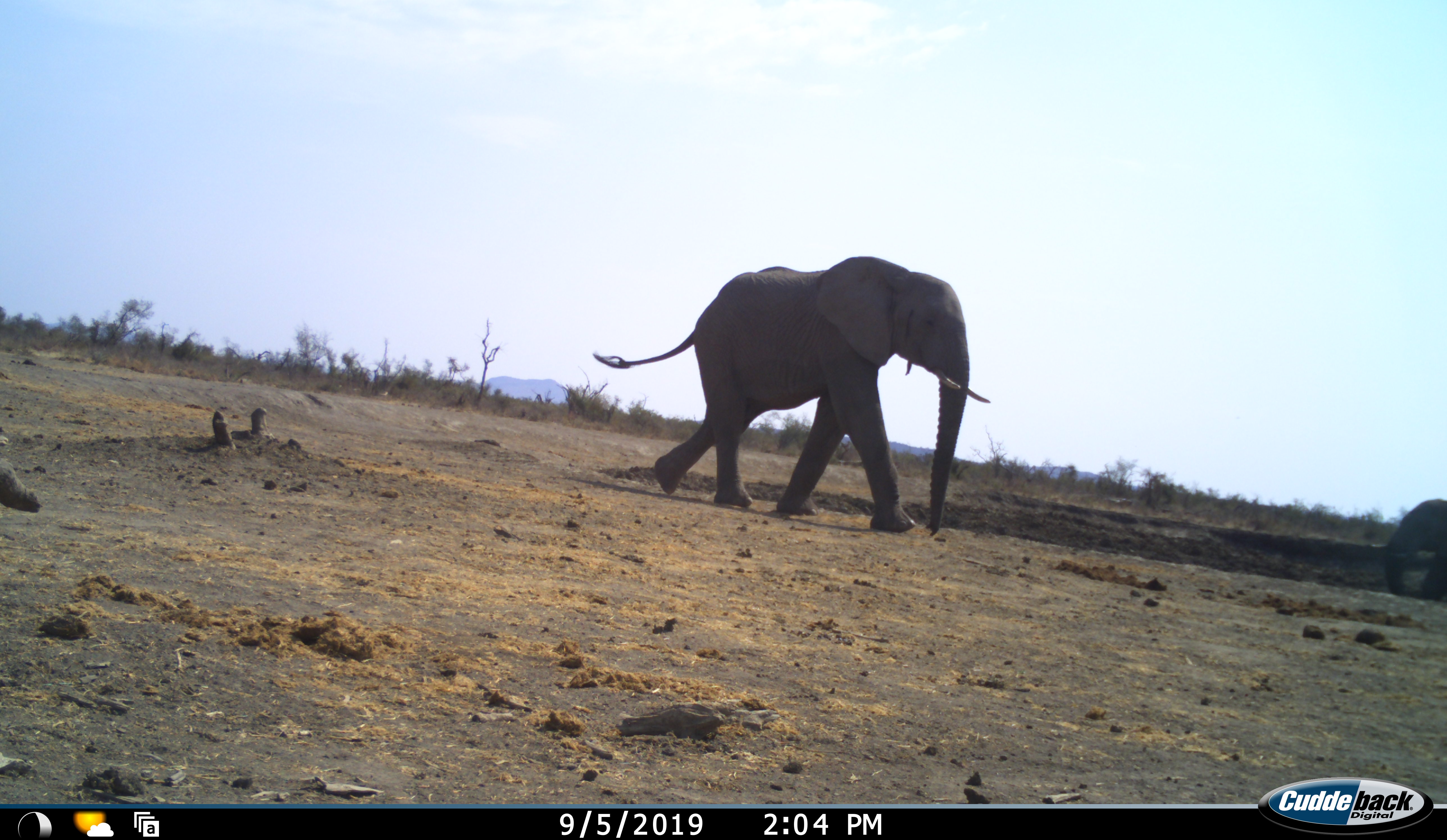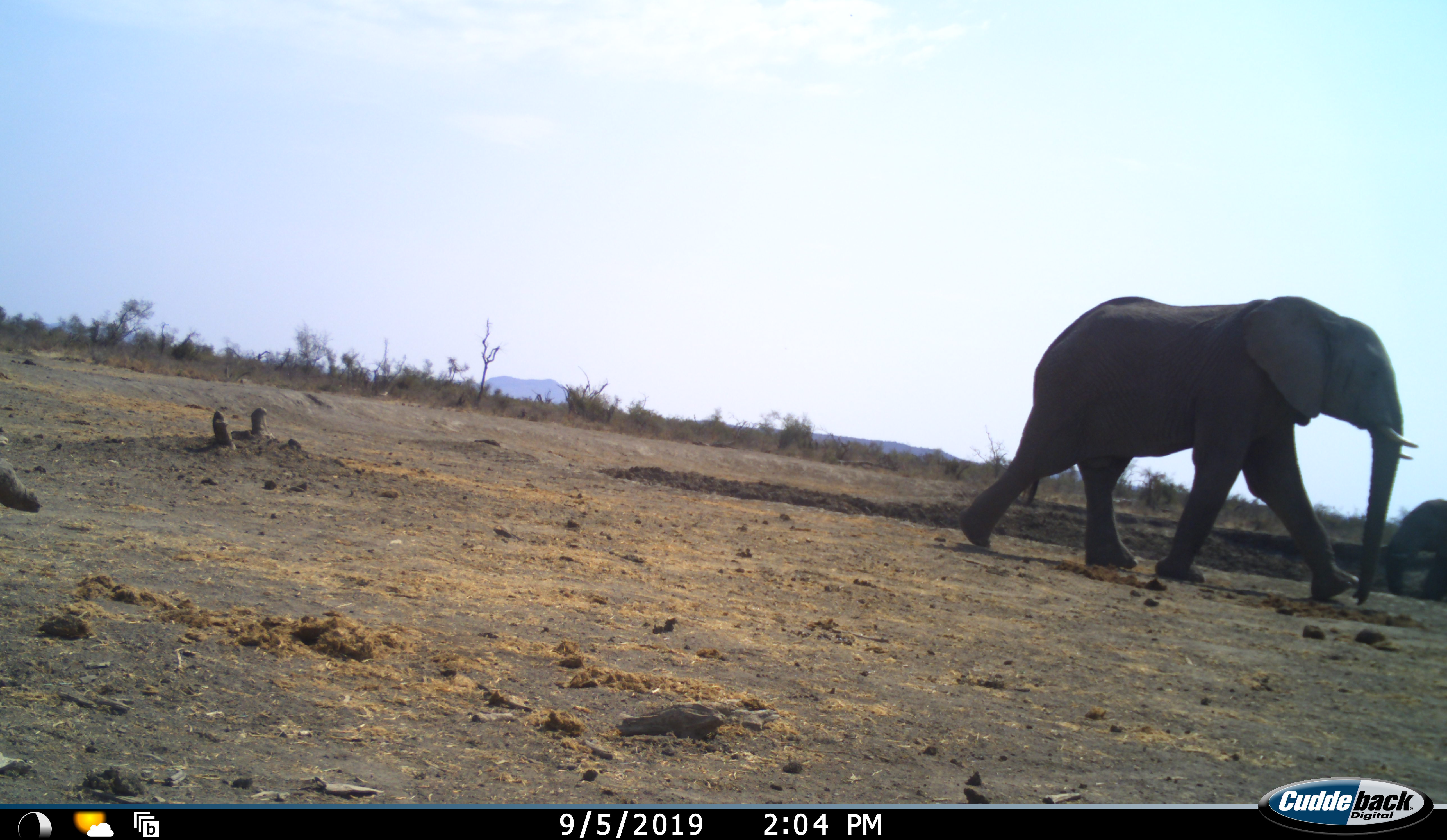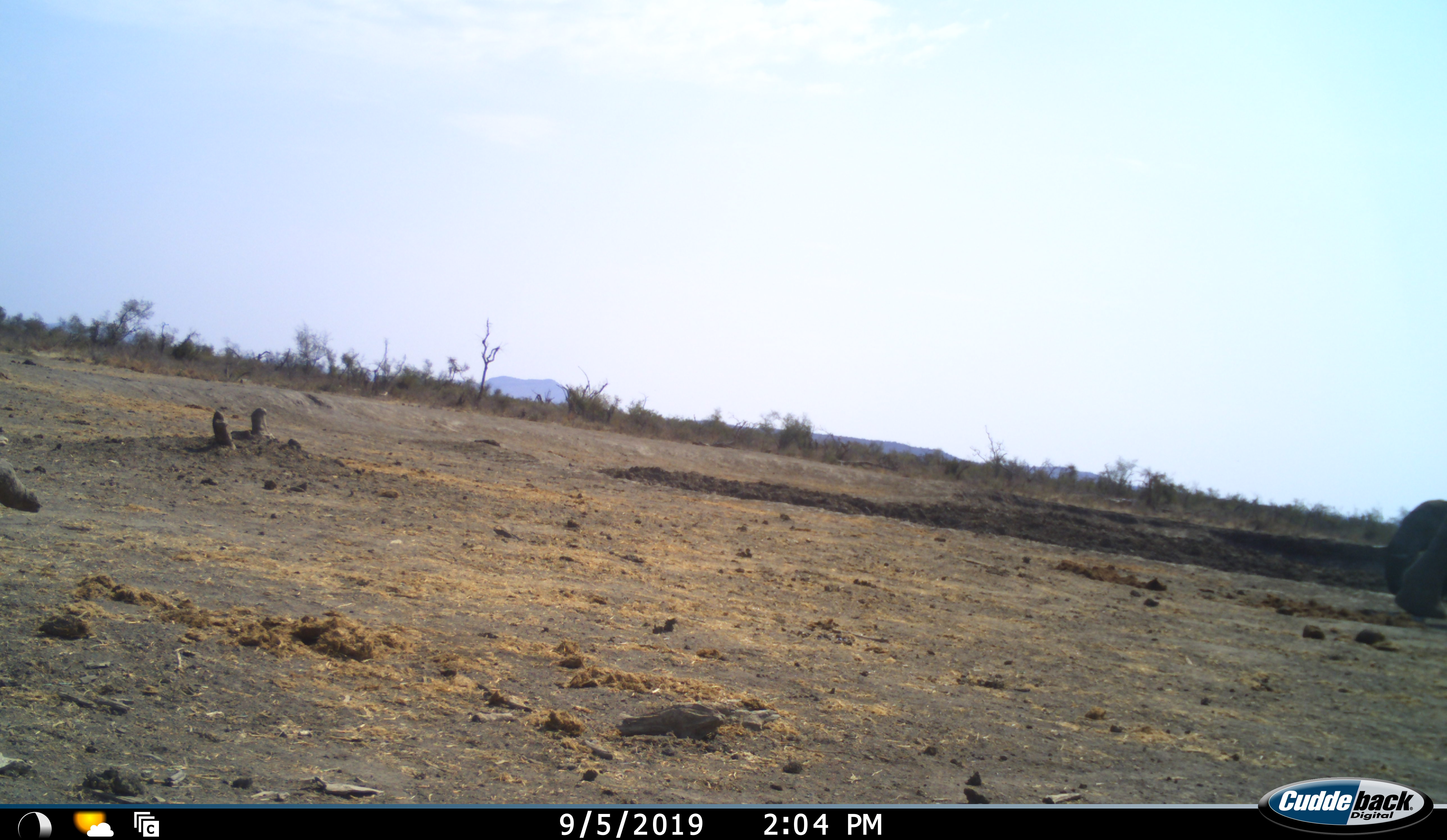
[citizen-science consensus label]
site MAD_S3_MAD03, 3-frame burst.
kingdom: Animalia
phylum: Chordata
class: Mammalia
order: Proboscidea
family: Elephantidae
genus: Loxodonta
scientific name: Loxodonta africana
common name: african bush elephant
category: elephant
Elephant (african bush elephant) (Loxodonta africana), count 2. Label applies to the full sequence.